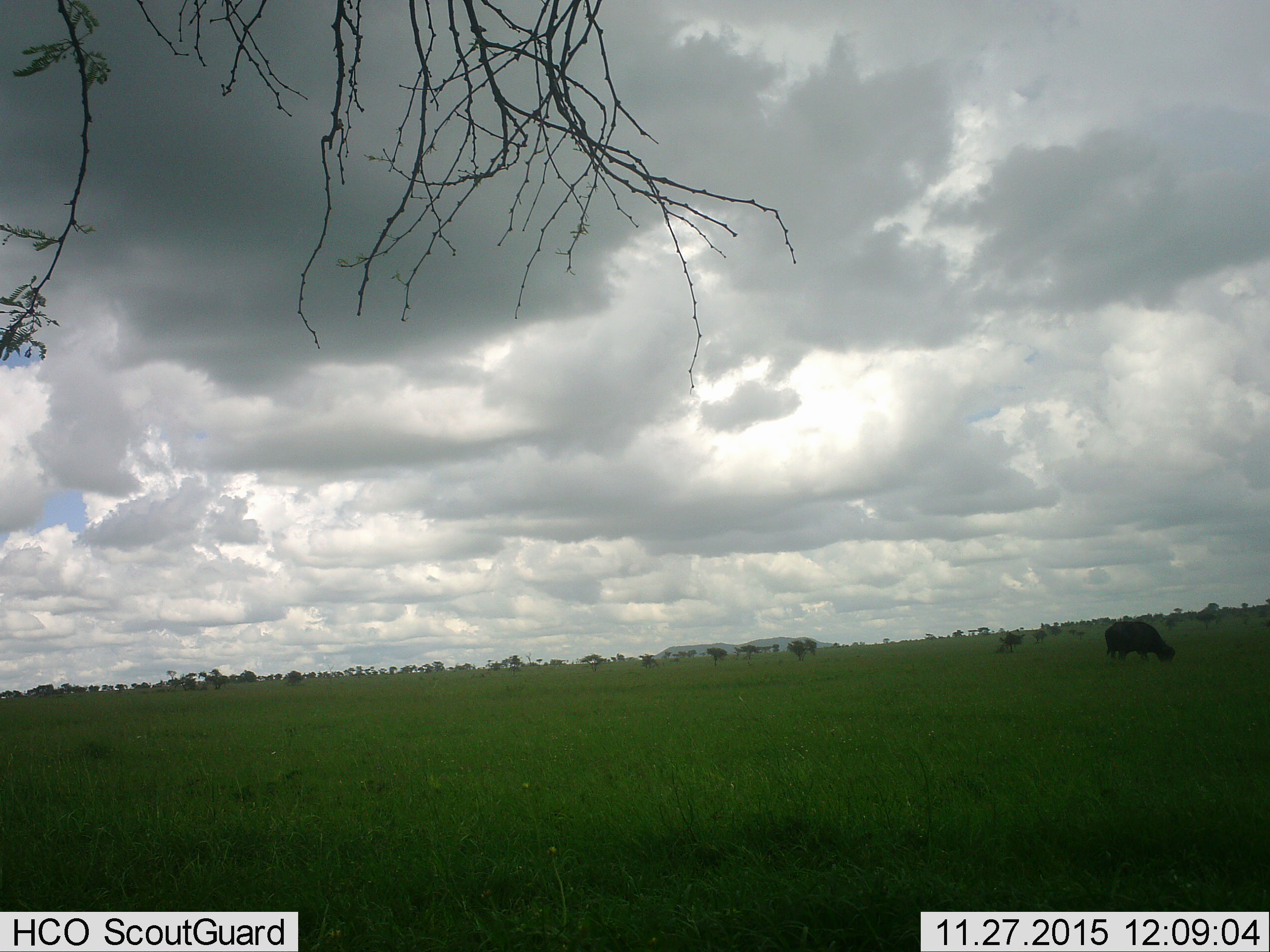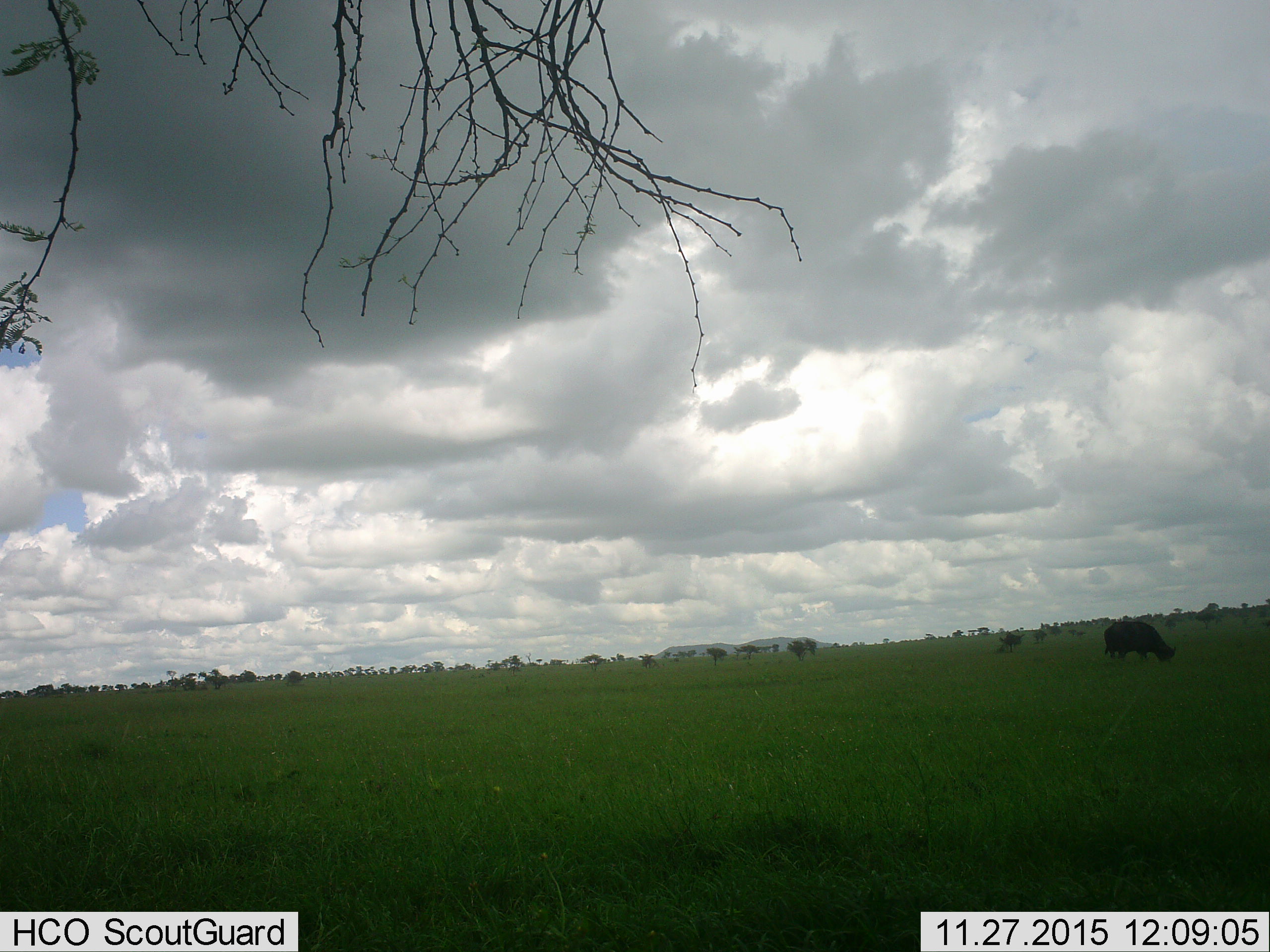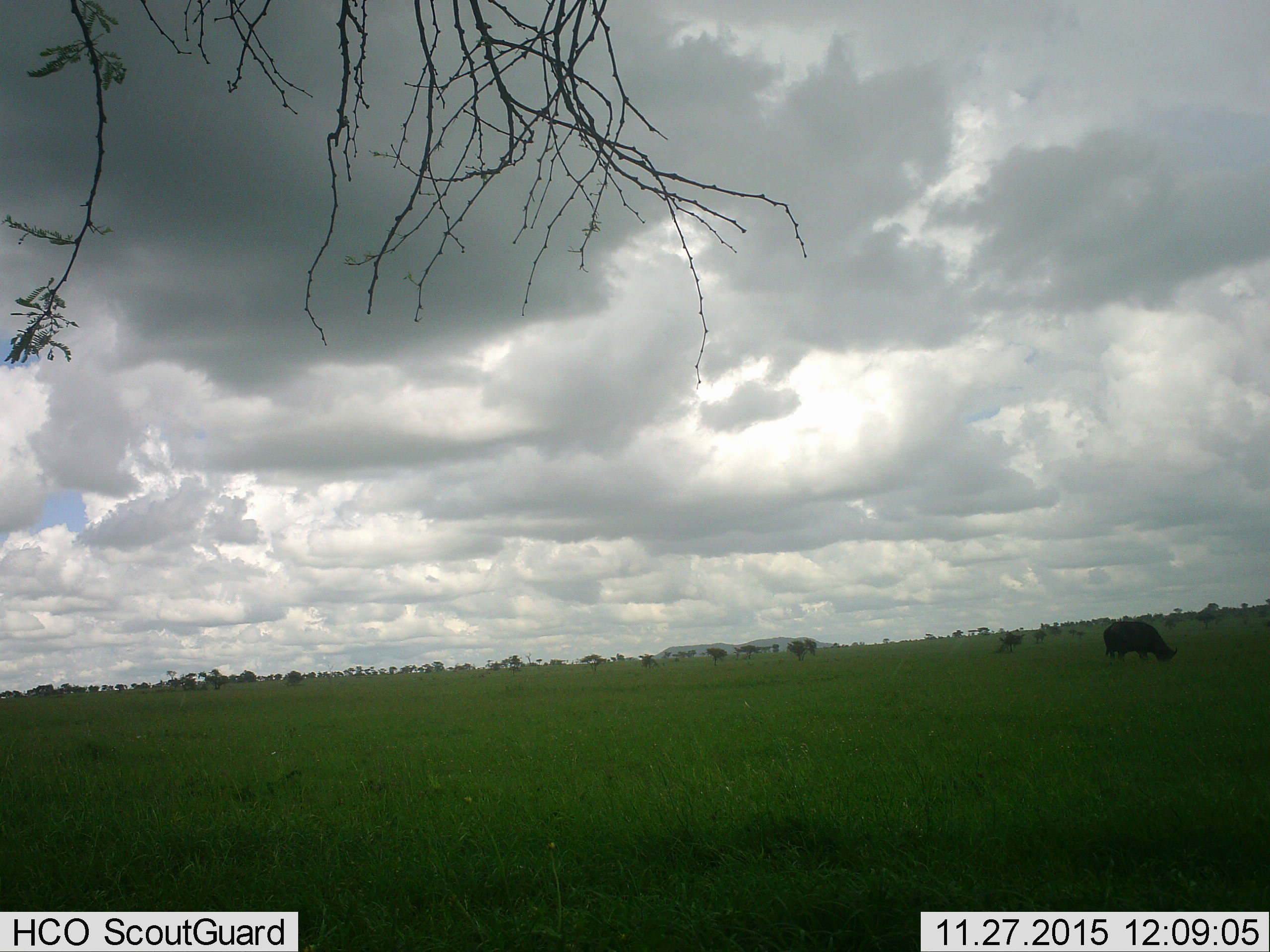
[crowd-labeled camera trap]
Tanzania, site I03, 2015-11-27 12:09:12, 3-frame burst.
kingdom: Animalia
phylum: Chordata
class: Mammalia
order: Artiodactyla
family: Bovidae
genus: Syncerus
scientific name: Syncerus caffer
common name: cape buffalo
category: buffalo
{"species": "buffalo (cape buffalo) (Syncerus caffer)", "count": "1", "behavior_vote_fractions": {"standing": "0%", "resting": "0%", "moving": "0%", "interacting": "0%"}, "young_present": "0%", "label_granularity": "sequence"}